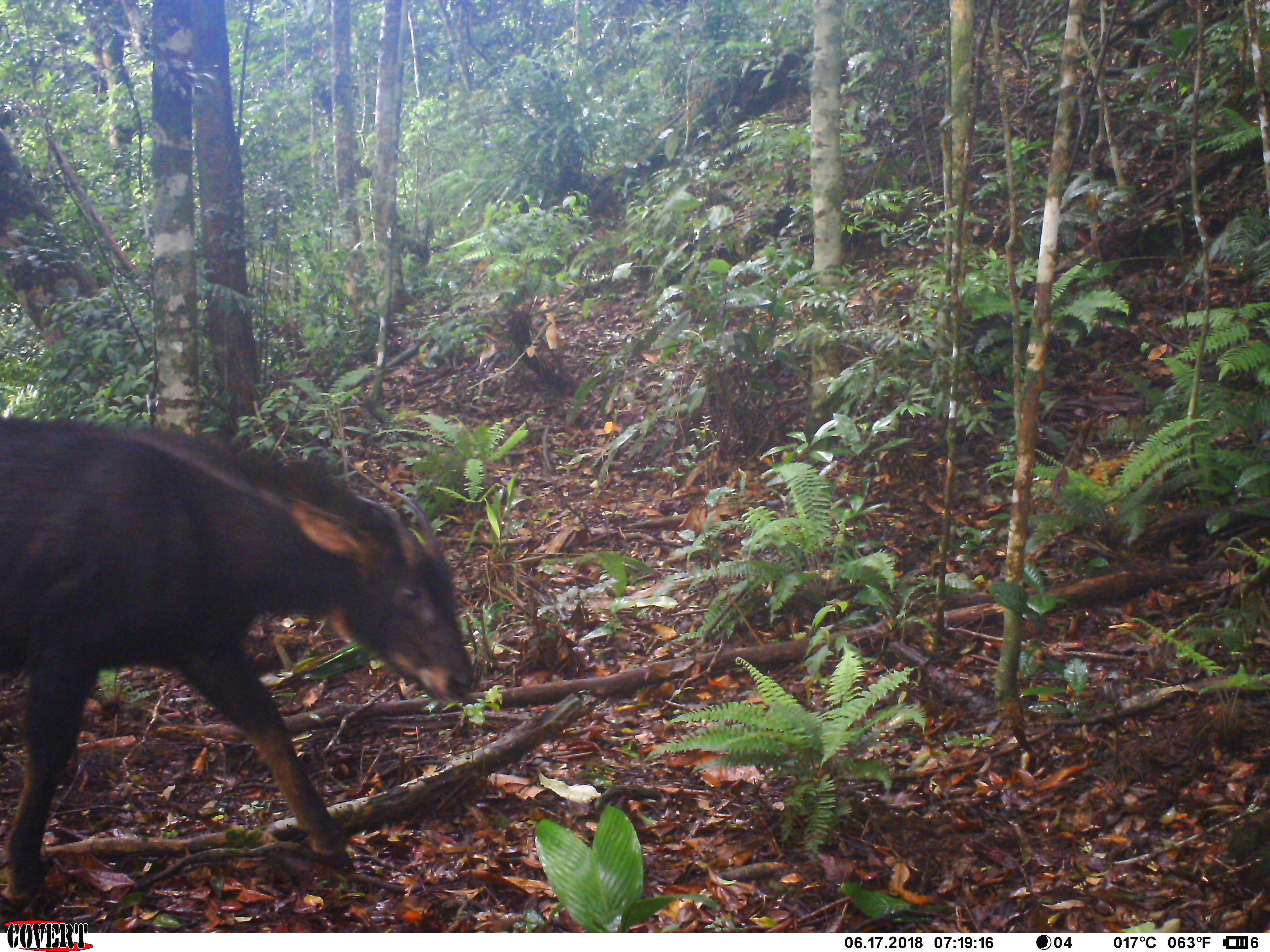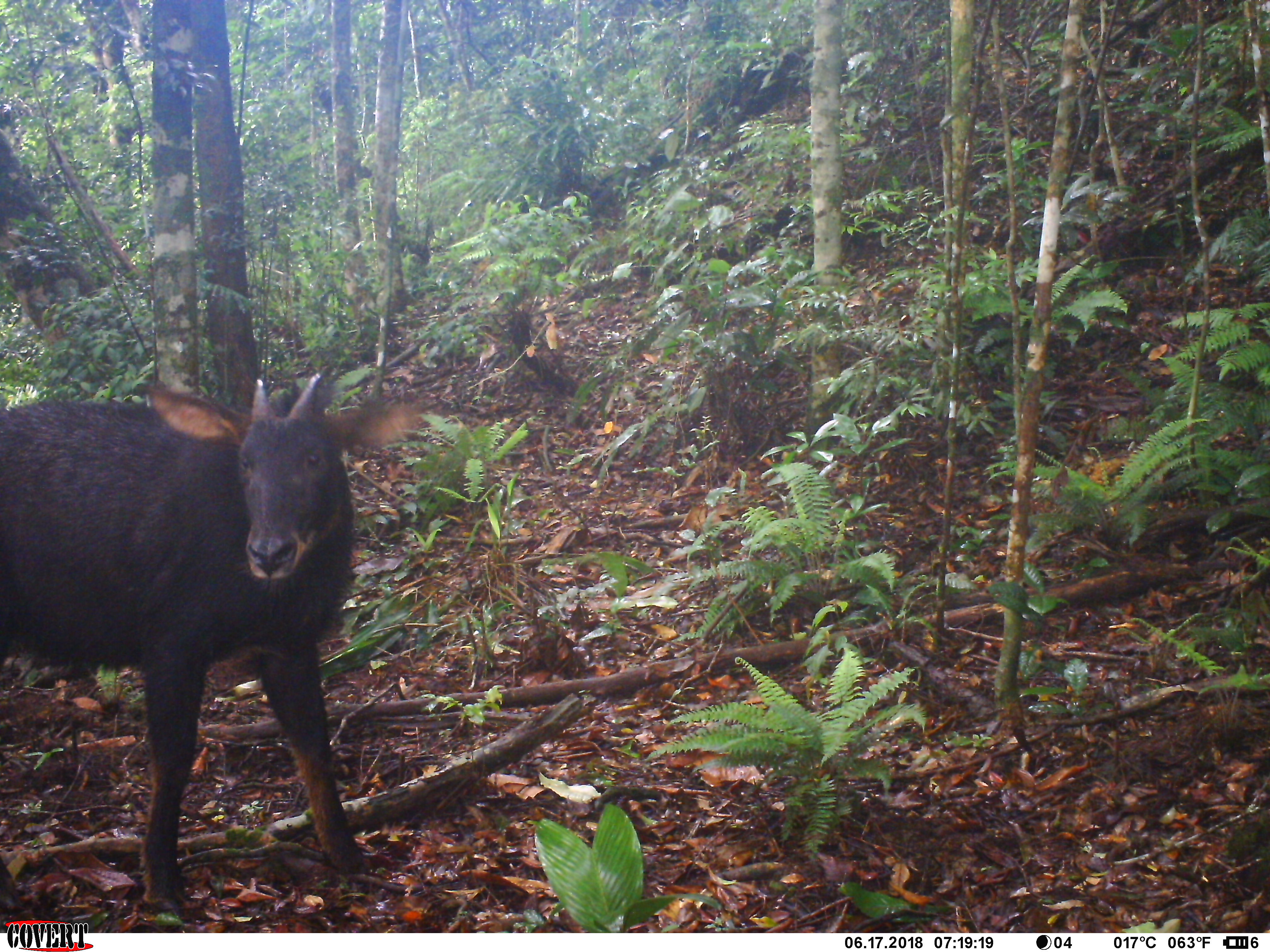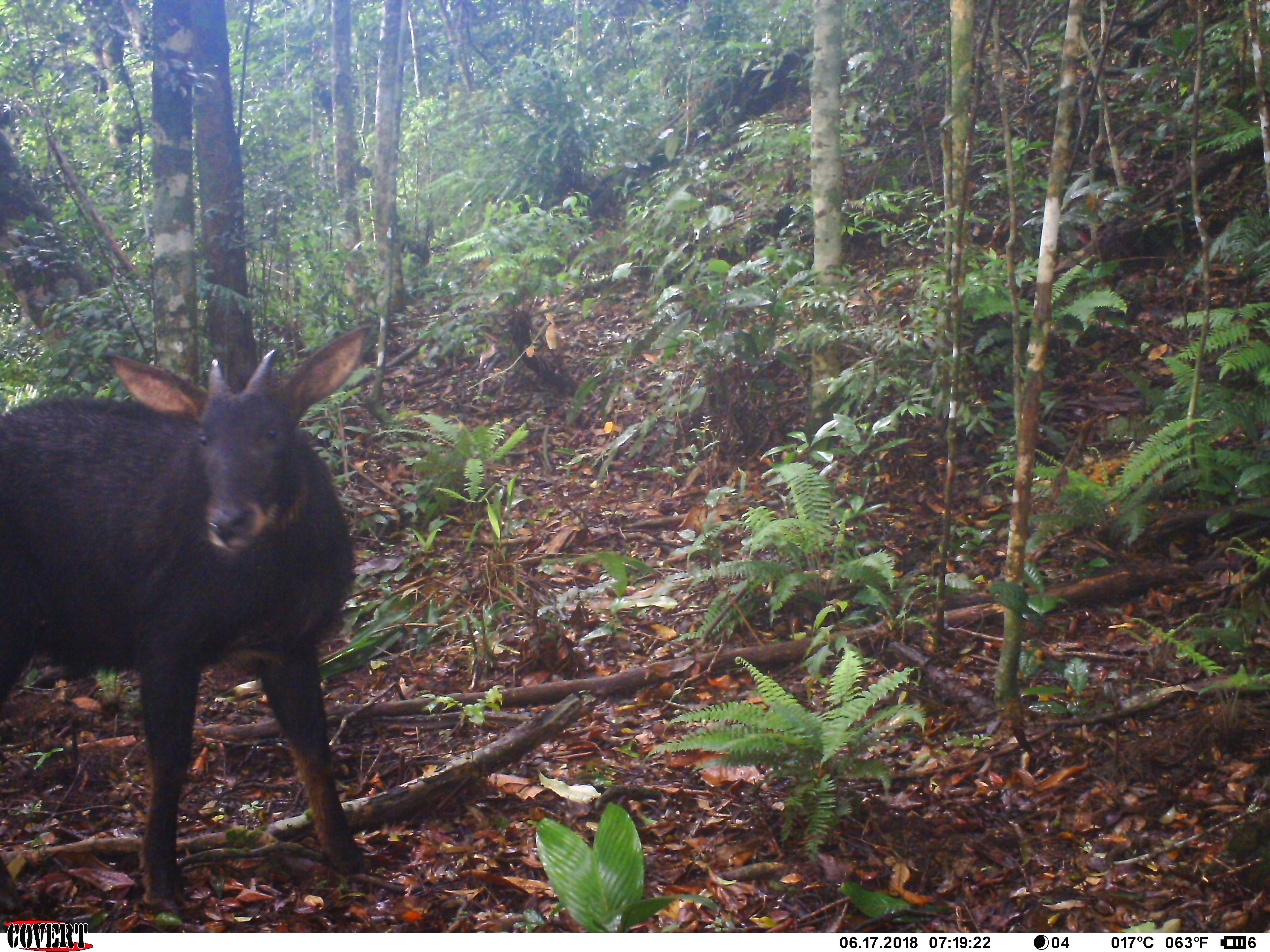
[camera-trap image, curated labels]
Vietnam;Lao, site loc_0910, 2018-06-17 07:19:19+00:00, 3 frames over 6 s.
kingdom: Animalia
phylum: Chordata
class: Mammalia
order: Artiodactyla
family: Bovidae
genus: Capricornis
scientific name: Capricornis sumatraensis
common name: chinese serow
Chinese serow (Capricornis sumatraensis). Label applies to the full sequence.